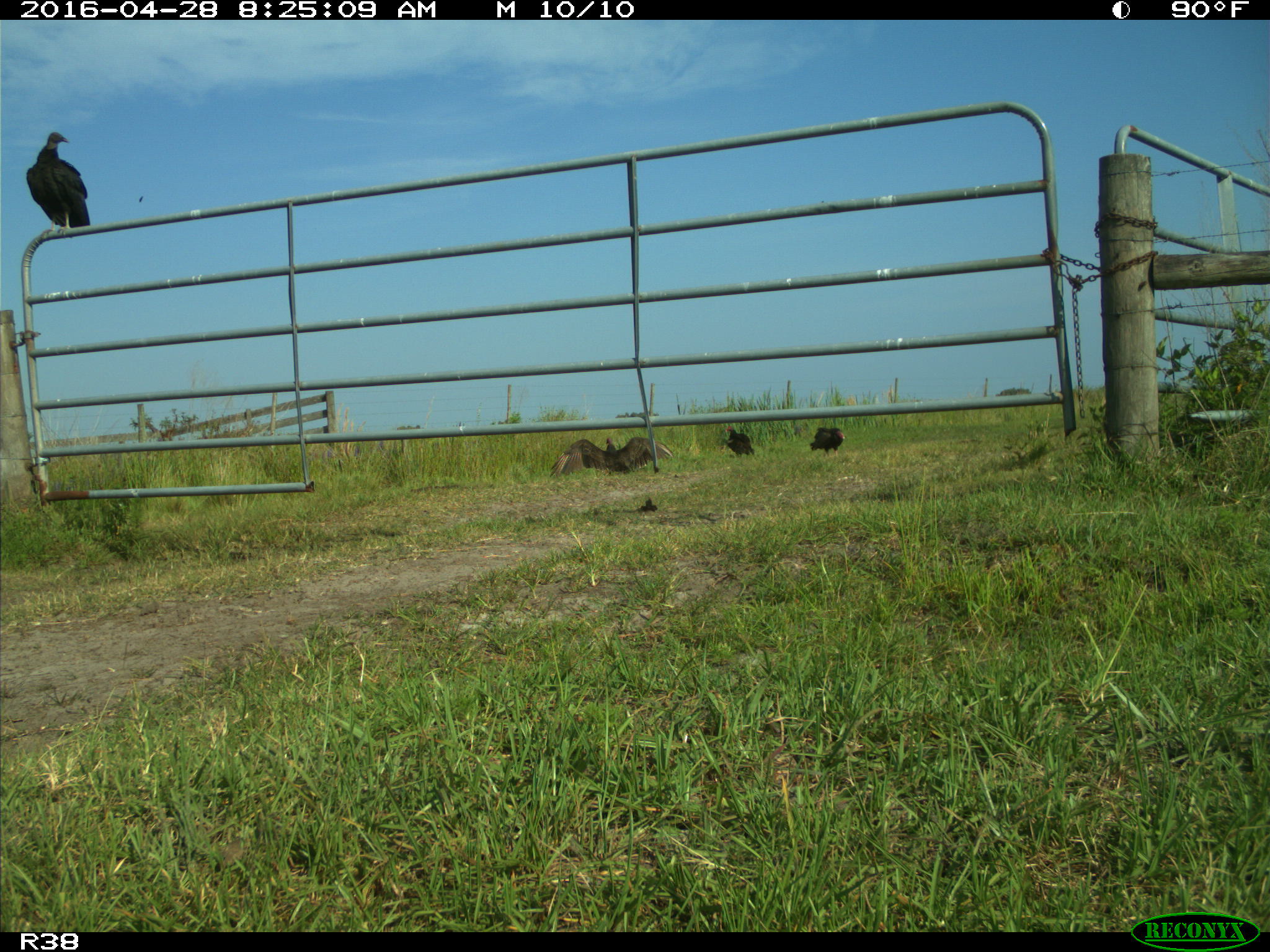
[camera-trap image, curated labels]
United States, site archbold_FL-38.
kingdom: Animalia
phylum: Chordata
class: Aves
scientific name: Aves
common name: birds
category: unidentified bird